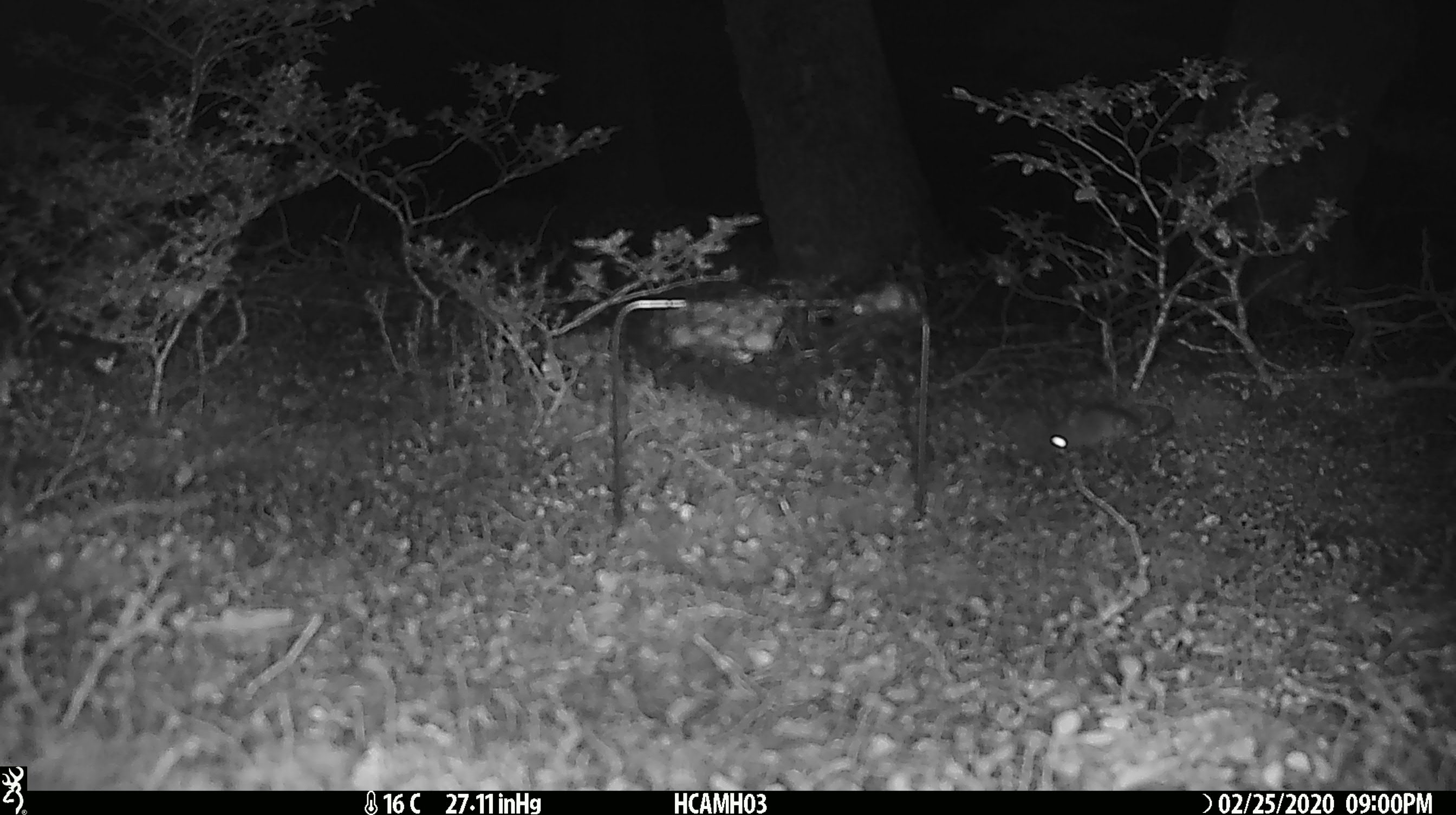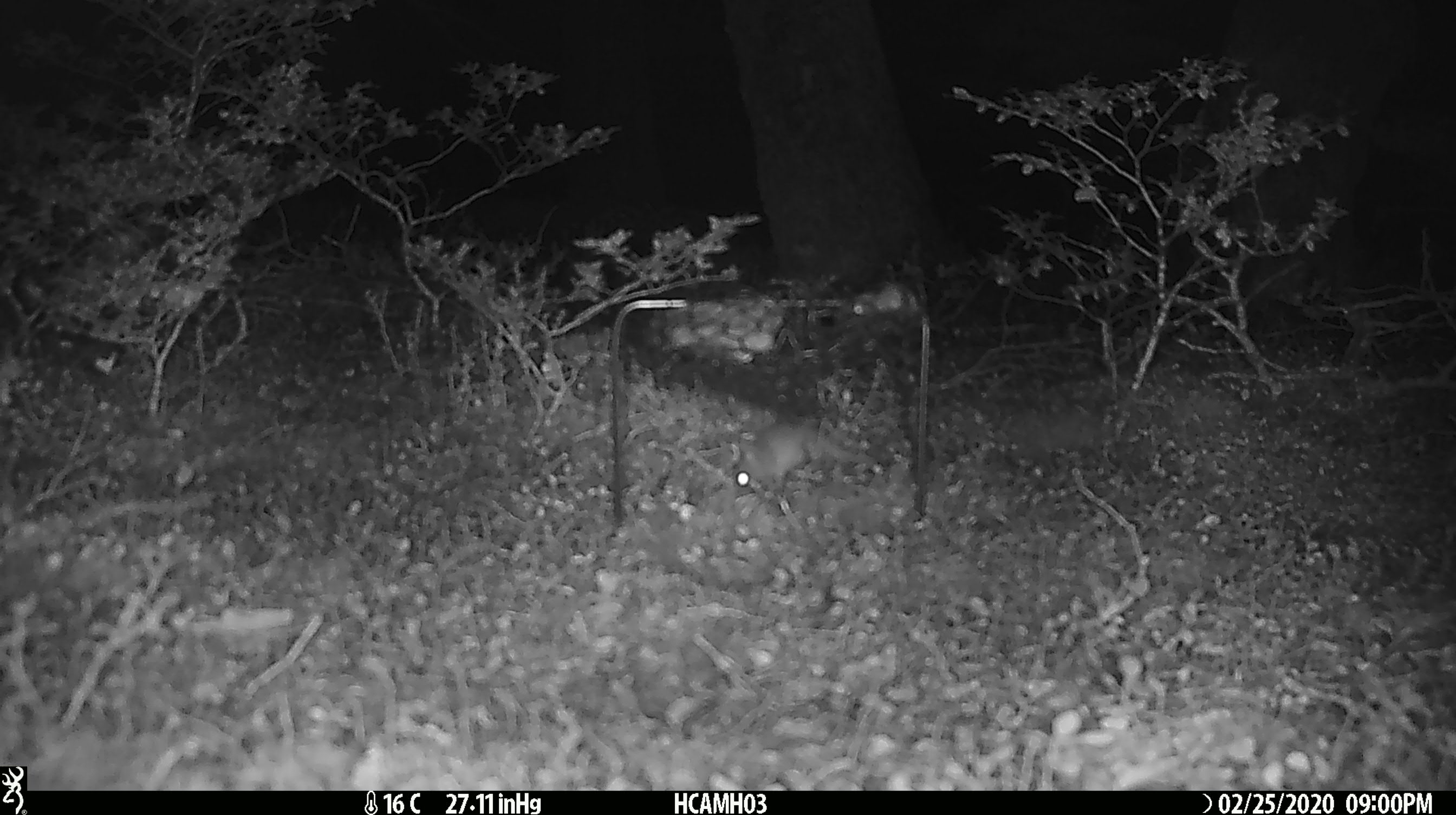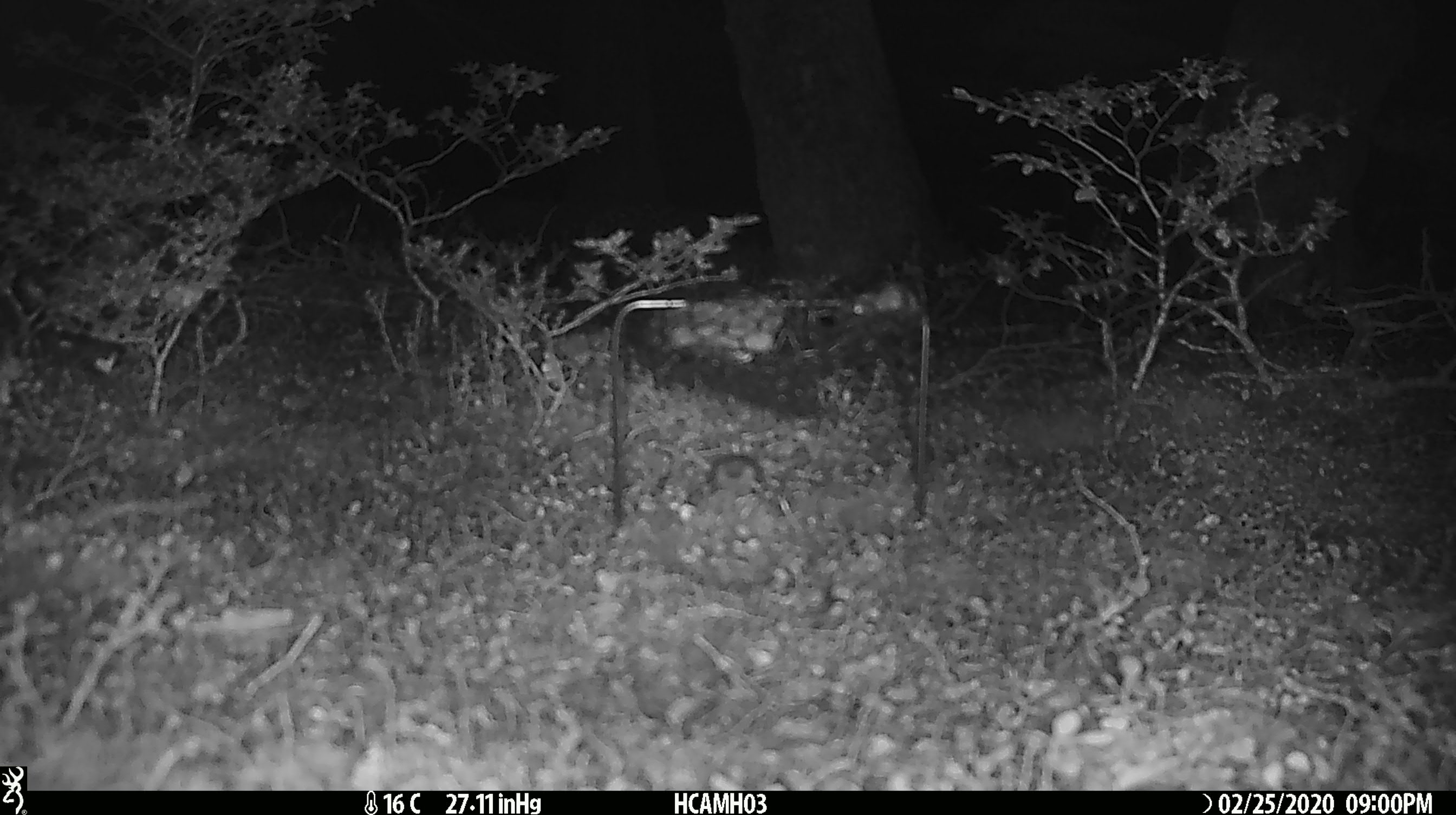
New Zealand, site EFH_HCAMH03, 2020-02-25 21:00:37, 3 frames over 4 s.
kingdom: Animalia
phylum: Chordata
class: Mammalia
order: Rodentia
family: Muridae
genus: Mus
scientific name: Mus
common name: mouse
Mouse (Mus).